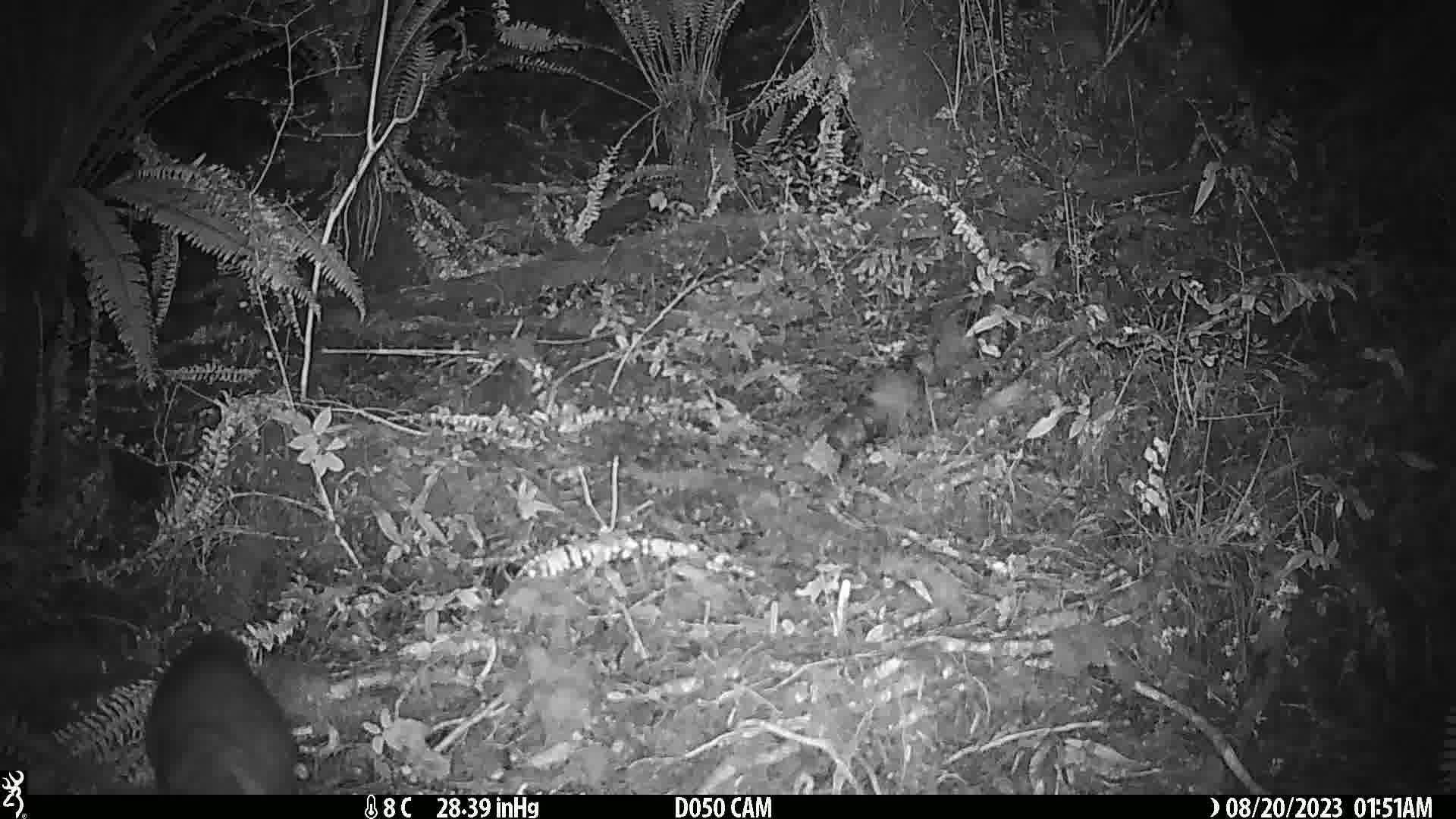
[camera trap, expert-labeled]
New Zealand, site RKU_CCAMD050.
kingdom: Animalia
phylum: Chordata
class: Mammalia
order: Diprotodontia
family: Phalangeridae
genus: Trichosurus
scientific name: Trichosurus vulpecula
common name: common brushtail possum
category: possum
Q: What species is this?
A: Possum (common brushtail possum) (Trichosurus vulpecula).